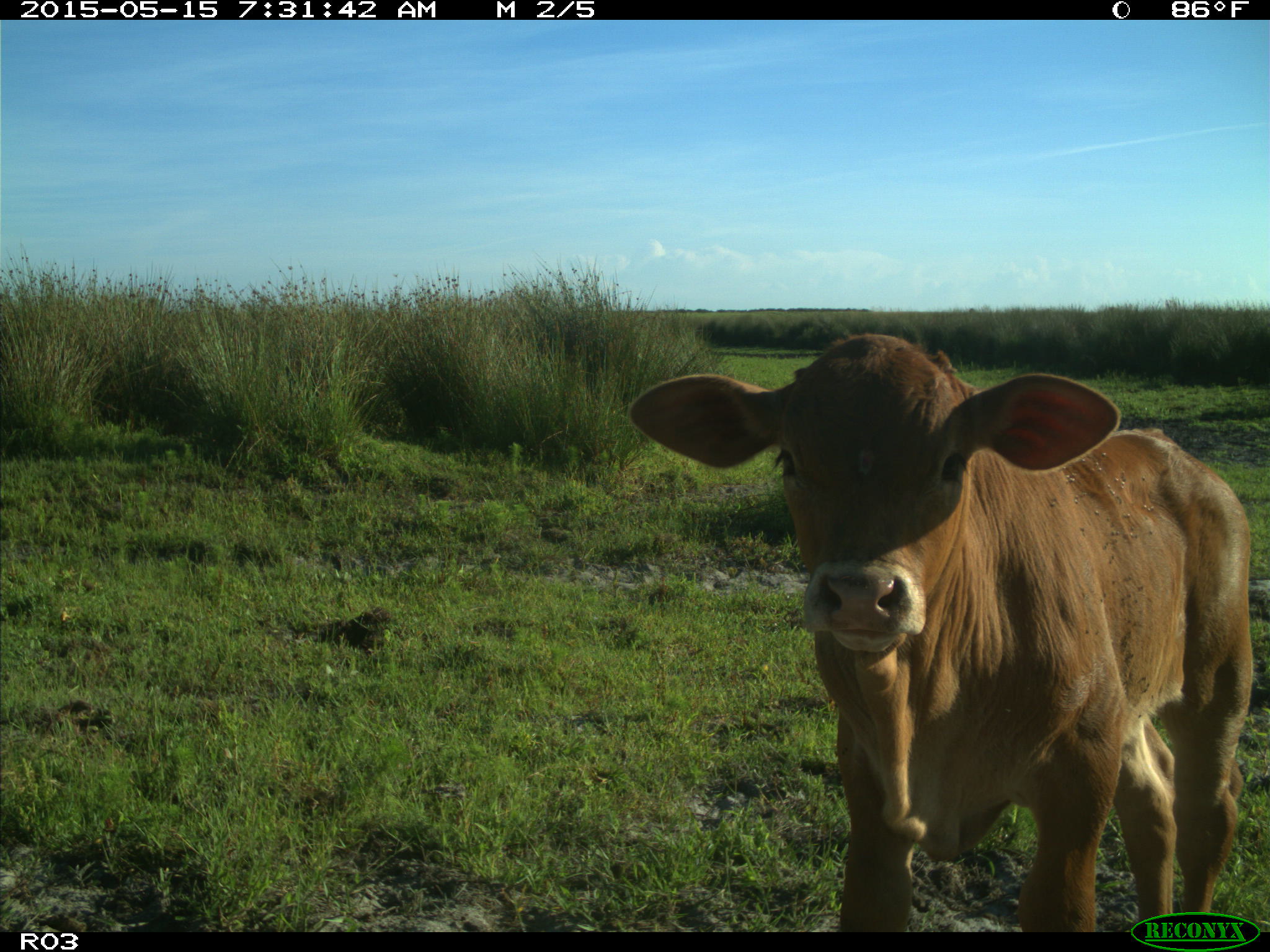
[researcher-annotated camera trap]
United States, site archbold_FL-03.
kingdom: Animalia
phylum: Chordata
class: Mammalia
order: Artiodactyla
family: Bovidae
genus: Bos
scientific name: Bos taurus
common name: domestic cow